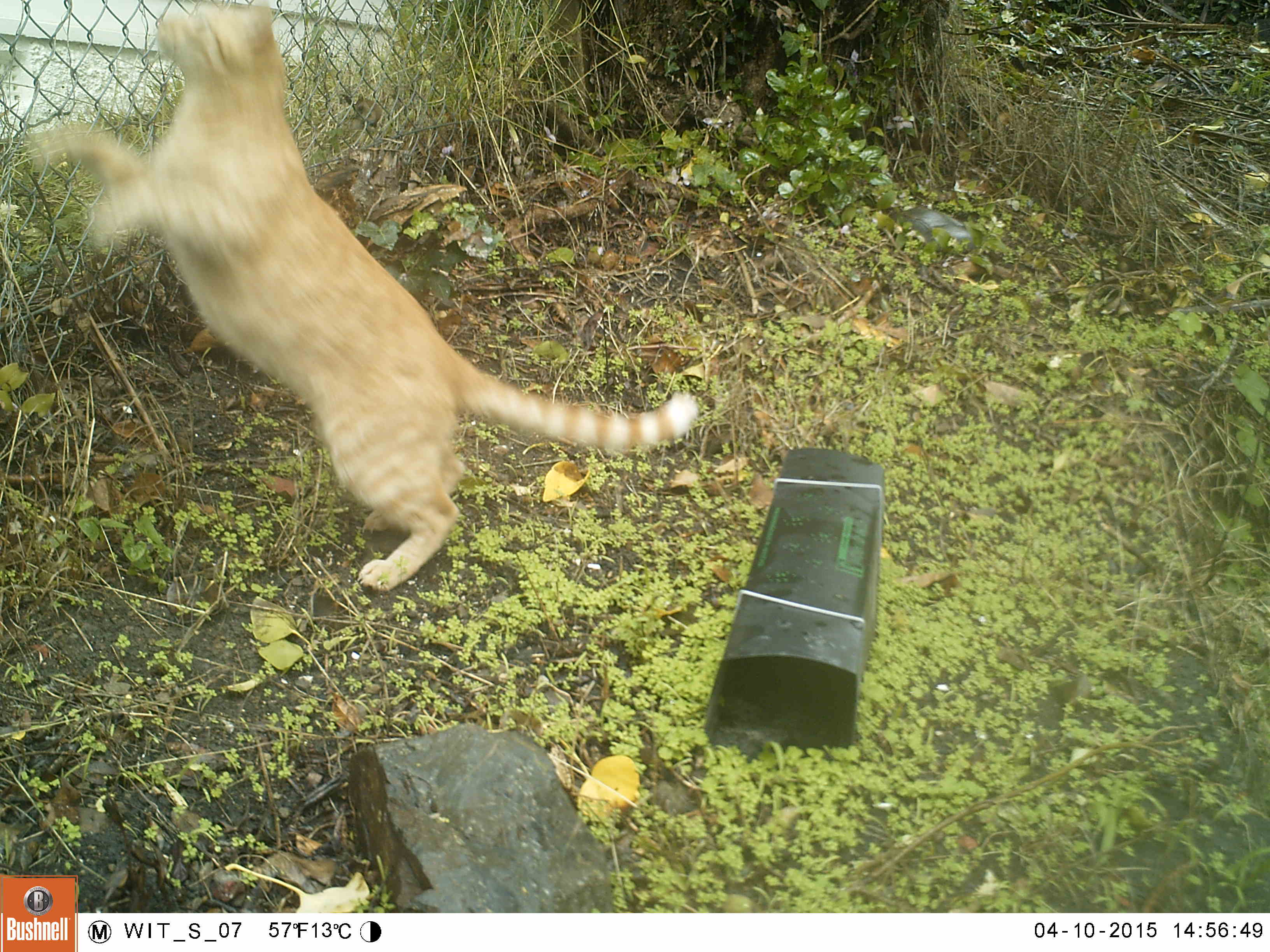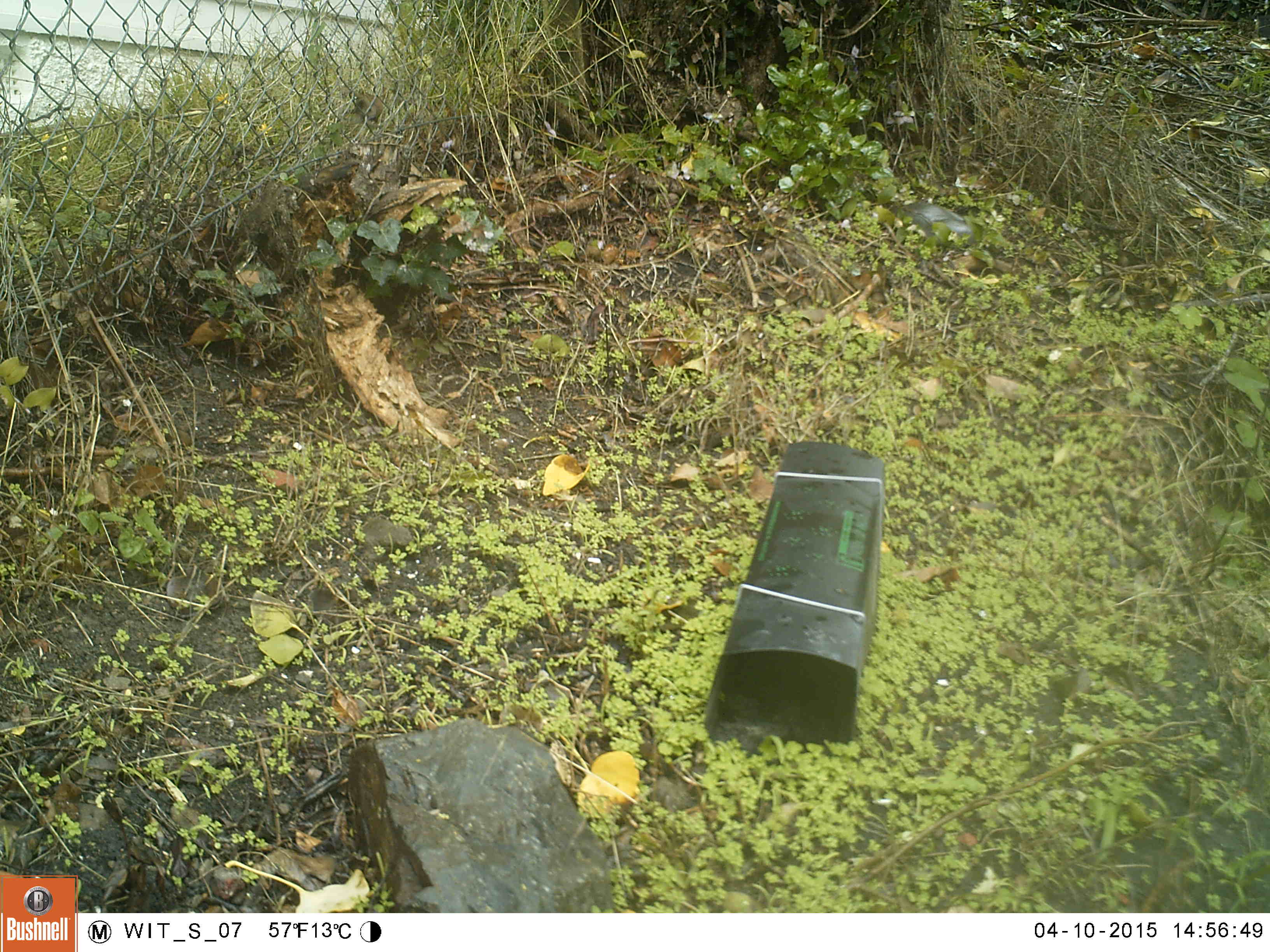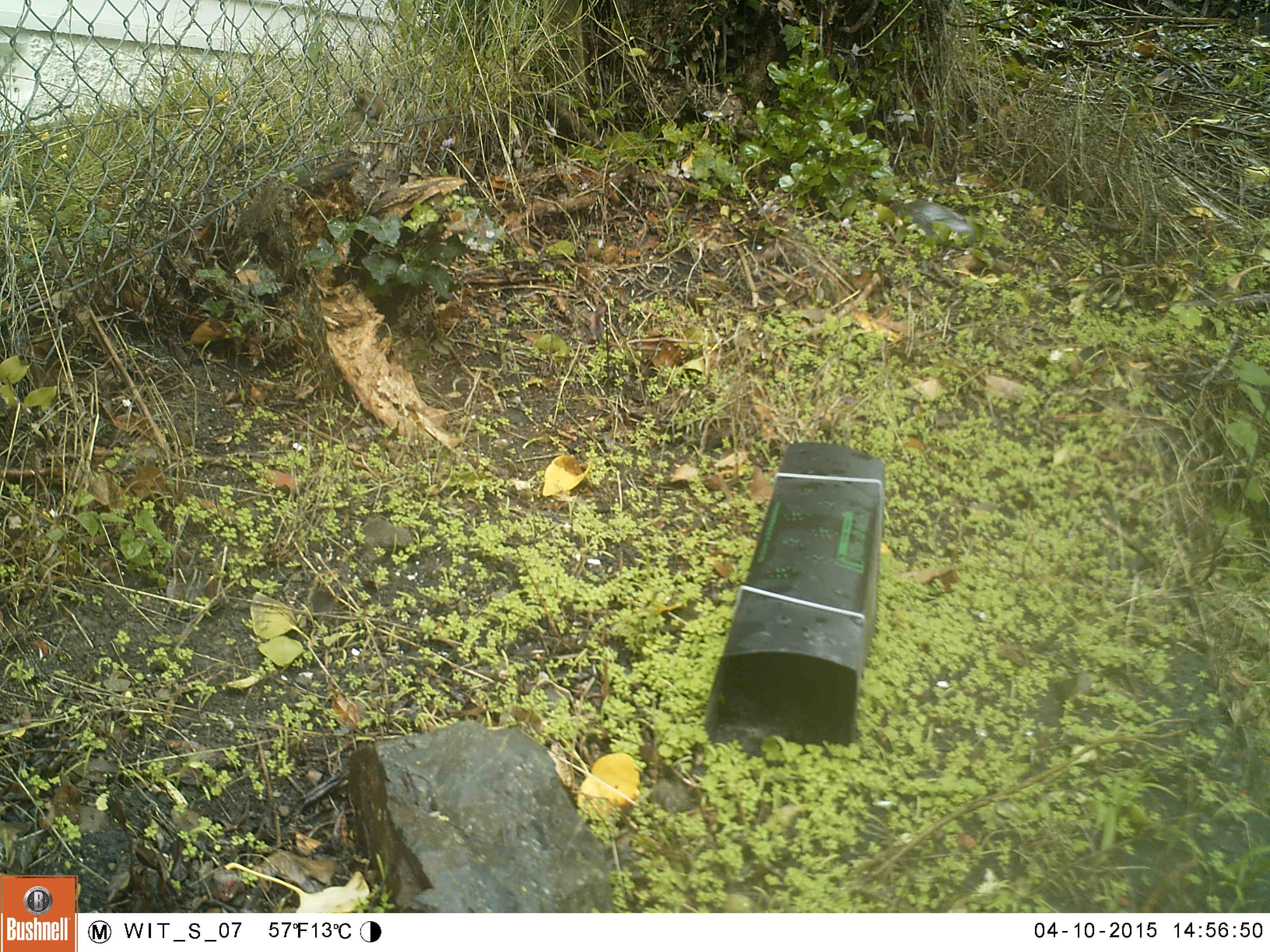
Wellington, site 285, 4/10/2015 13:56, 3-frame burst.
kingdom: Animalia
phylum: Chordata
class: Mammalia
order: Carnivora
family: Felidae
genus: Felis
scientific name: Felis catus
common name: cat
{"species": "cat (Felis catus)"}